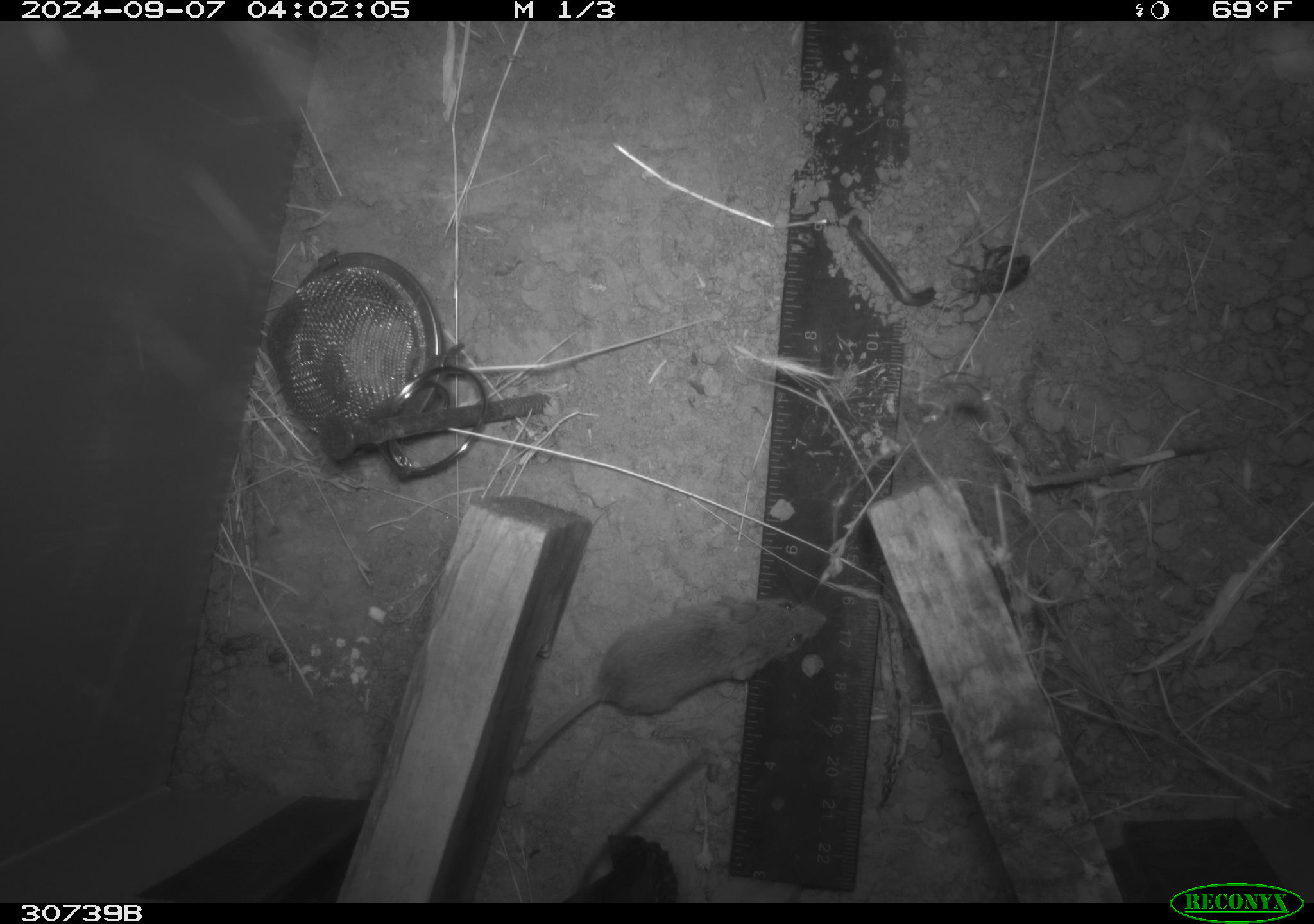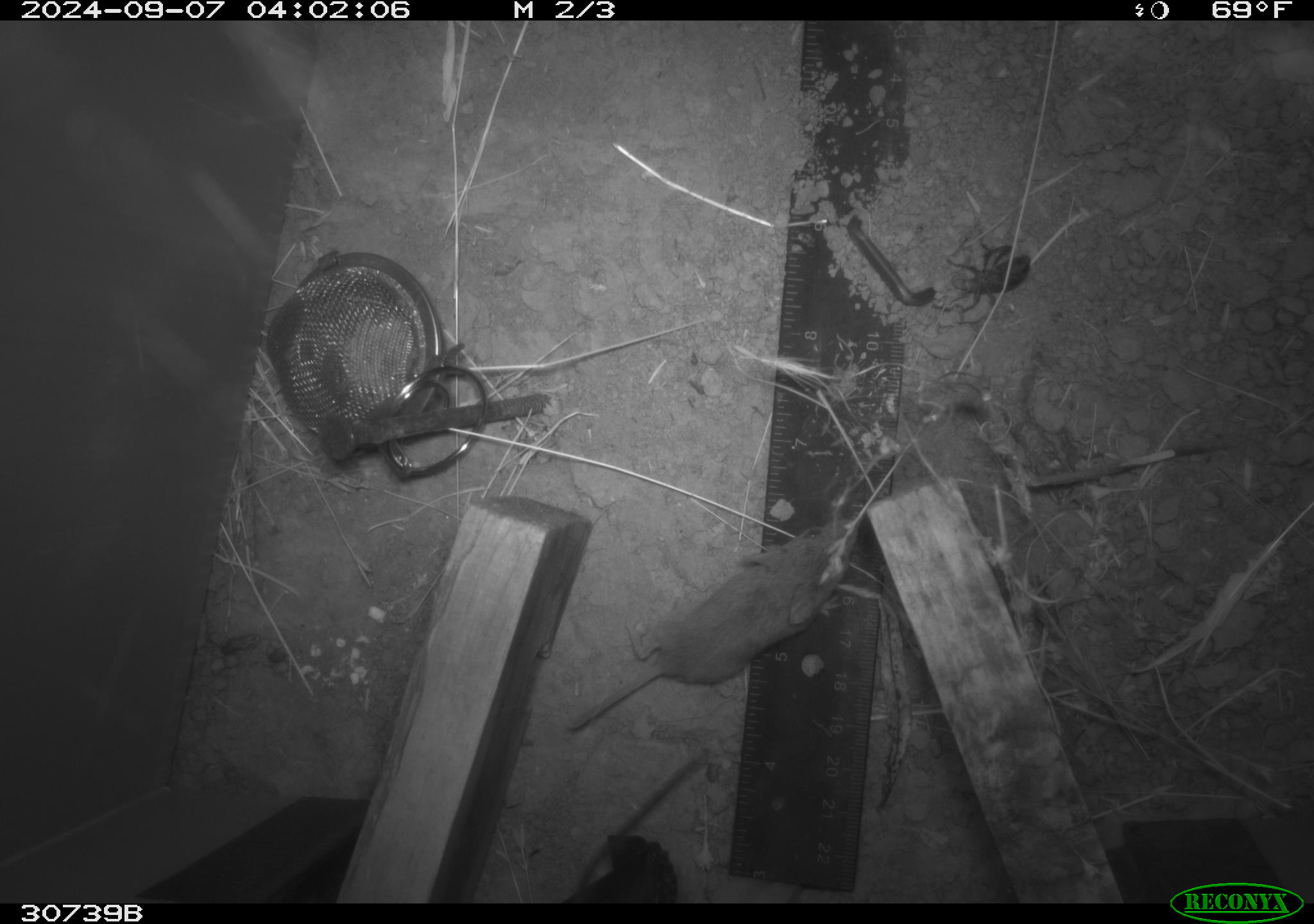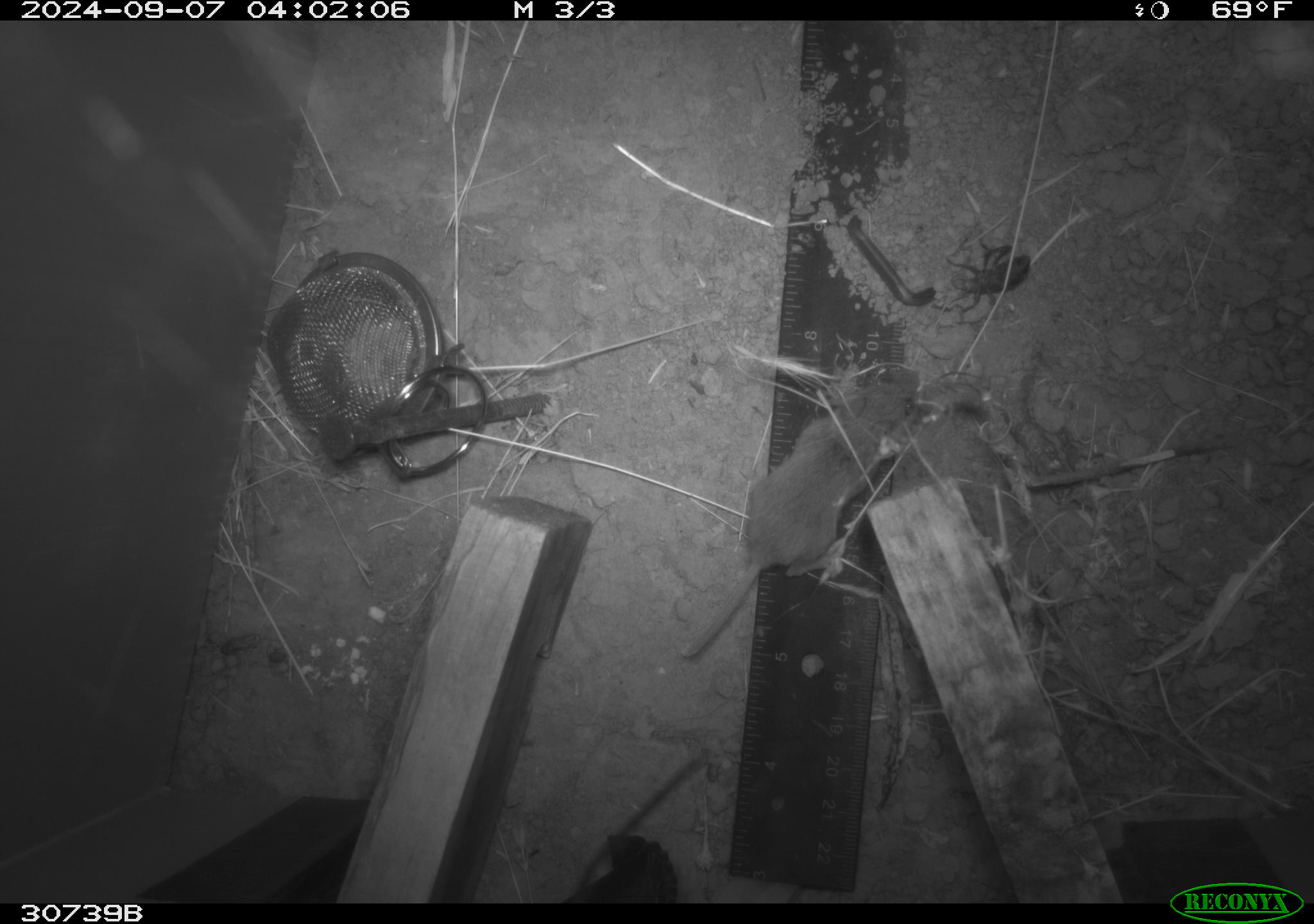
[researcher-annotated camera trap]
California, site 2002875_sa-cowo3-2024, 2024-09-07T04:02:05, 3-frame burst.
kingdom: Animalia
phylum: Chordata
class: Mammalia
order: Rodentia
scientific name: Rodentia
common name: rodent